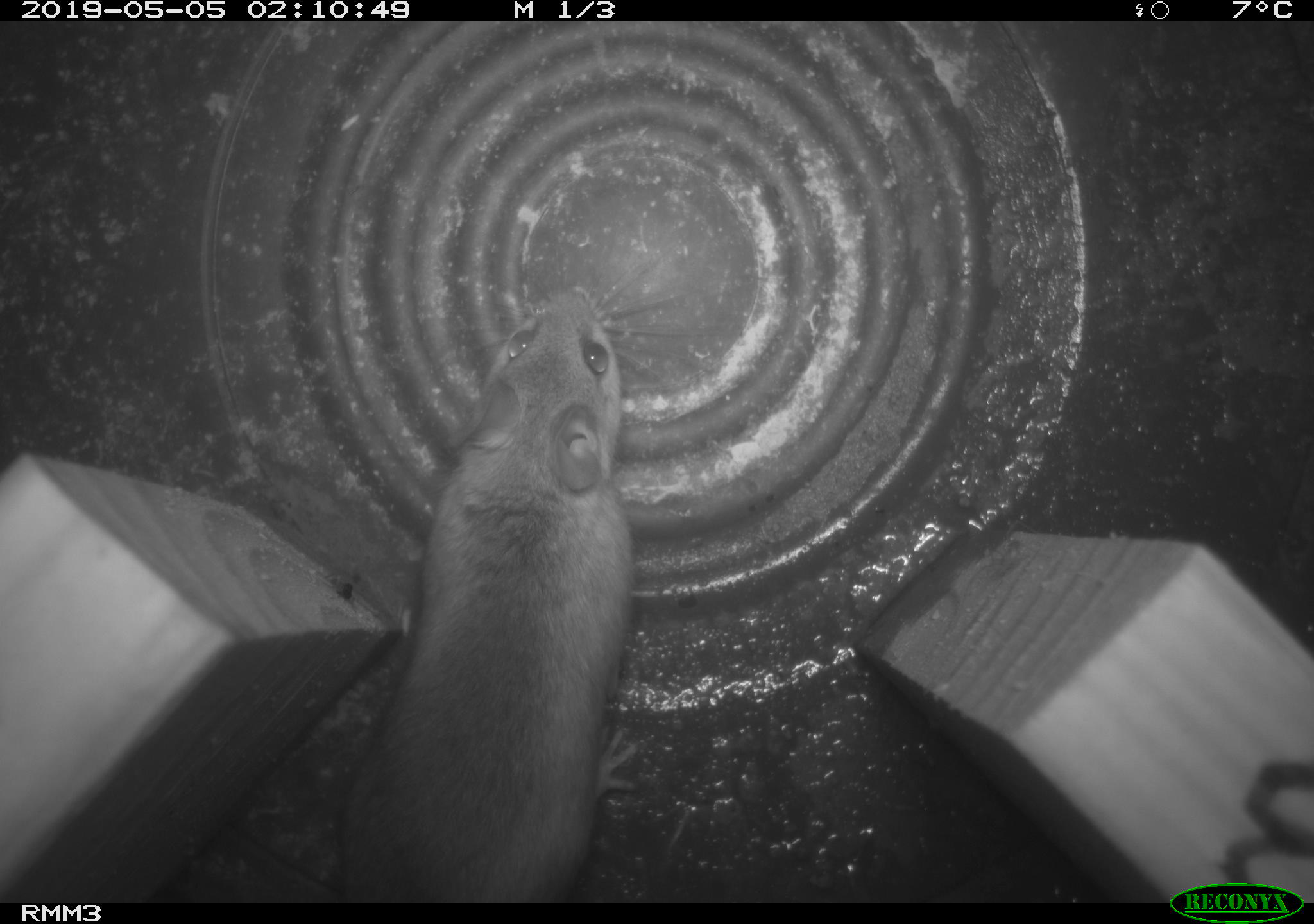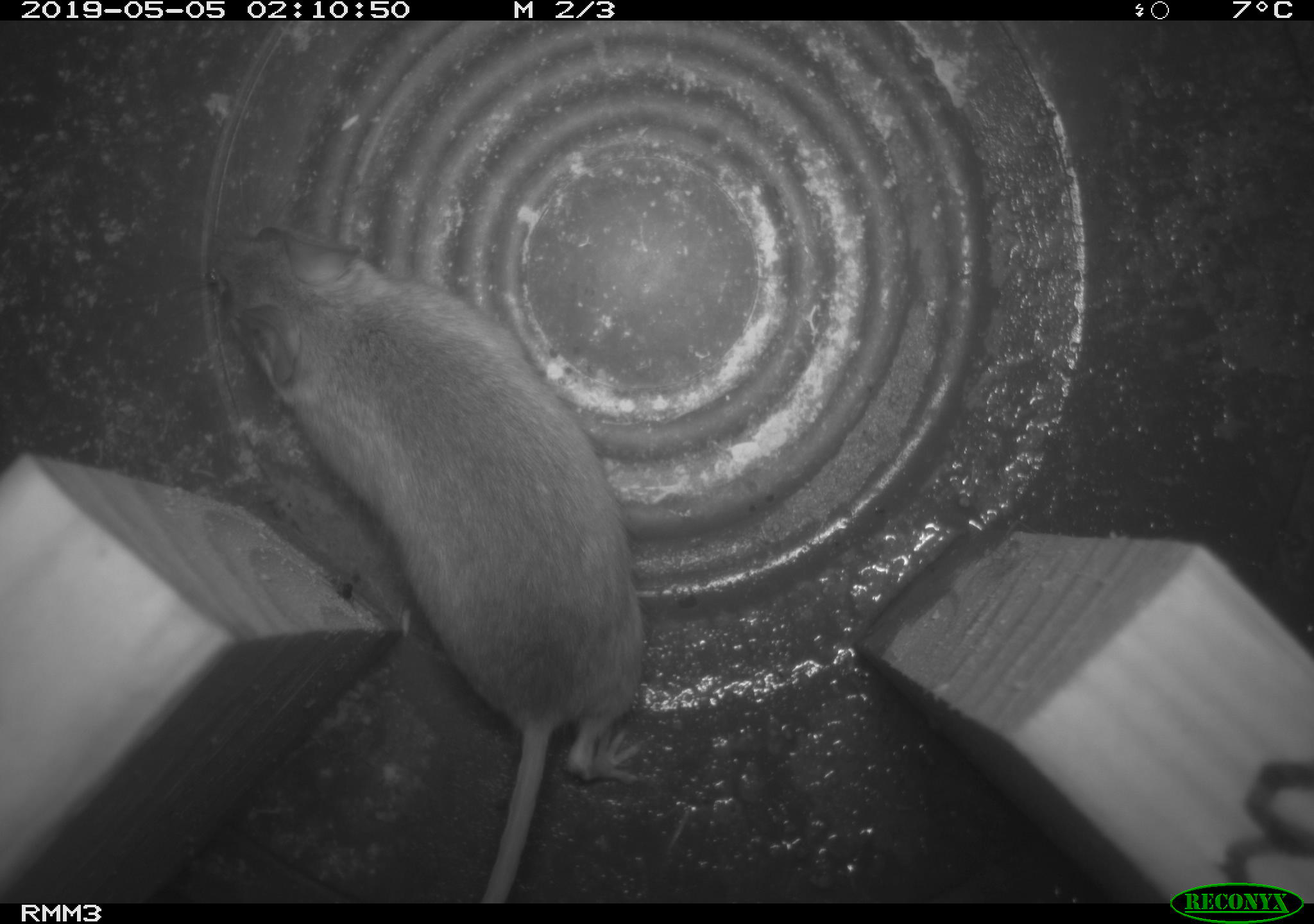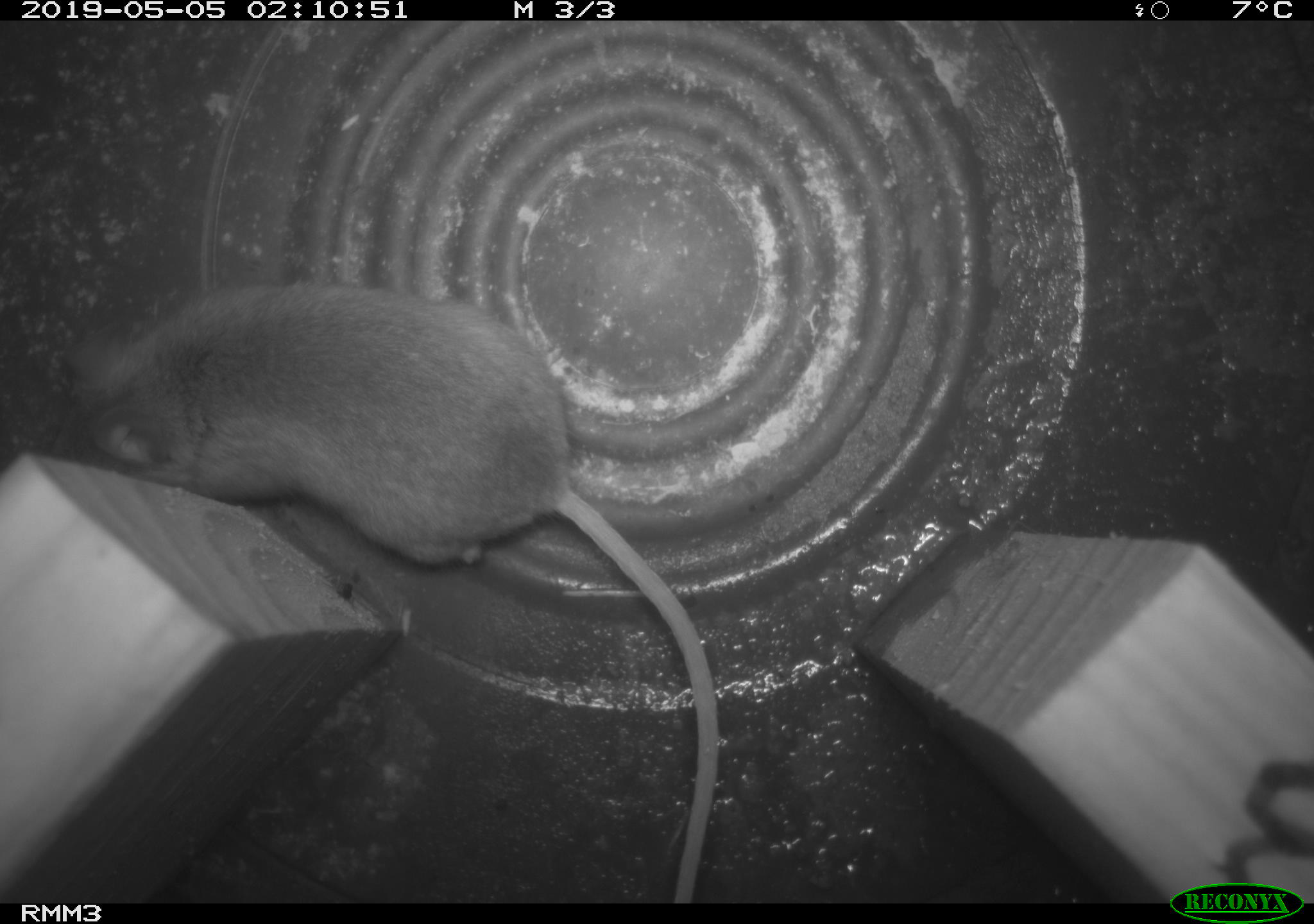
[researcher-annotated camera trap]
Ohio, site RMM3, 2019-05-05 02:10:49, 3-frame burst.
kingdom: Animalia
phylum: Chordata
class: Mammalia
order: Rodentia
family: Cricetidae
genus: Peromyscus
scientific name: Peromyscus leucopus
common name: white-footed mouse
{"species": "white-footed mouse (Peromyscus leucopus)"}